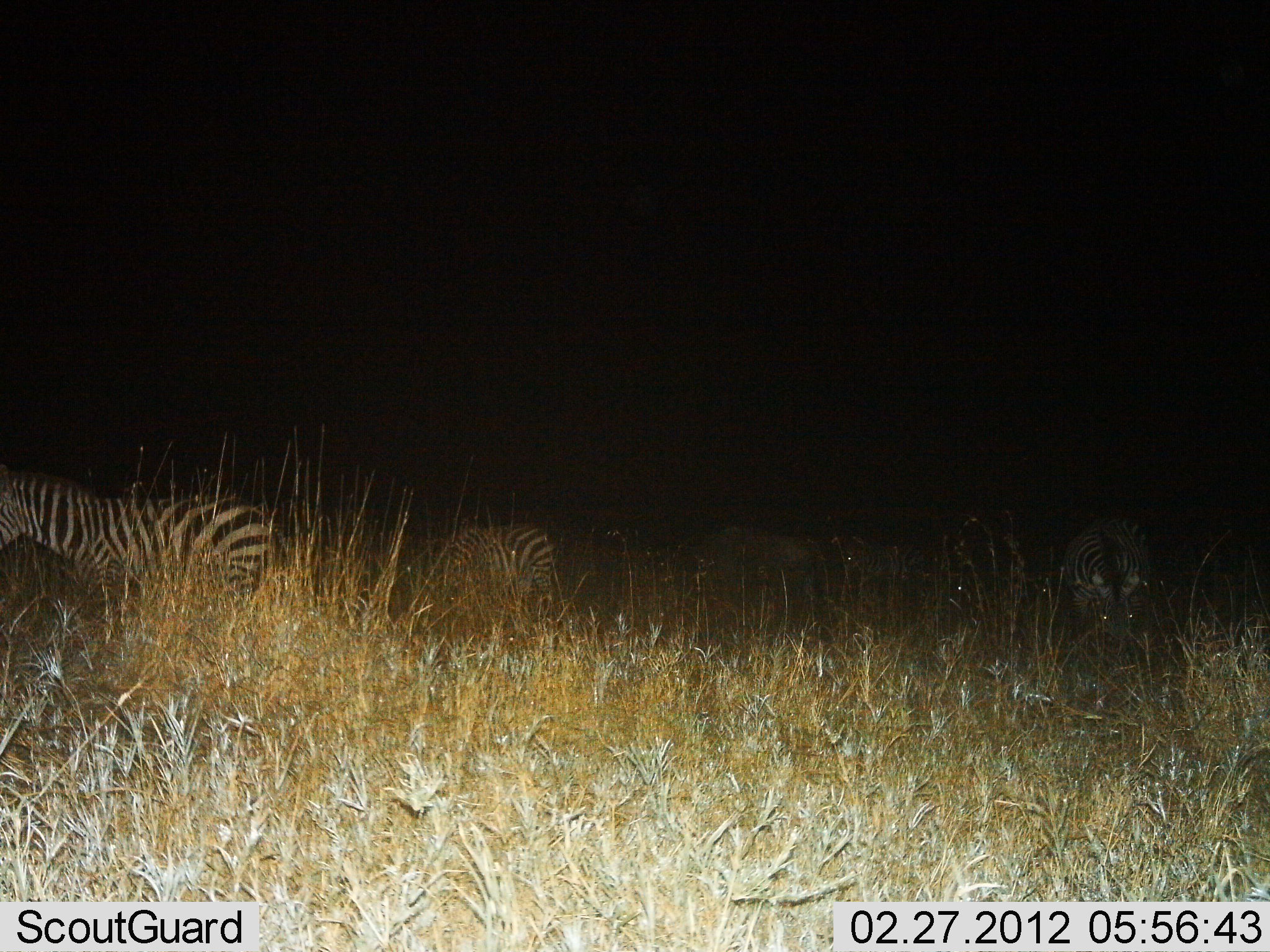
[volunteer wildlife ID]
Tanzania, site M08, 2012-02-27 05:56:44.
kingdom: Animalia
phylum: Chordata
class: Mammalia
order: Perissodactyla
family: Equidae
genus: Equus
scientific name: Equus quagga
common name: plains zebra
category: zebra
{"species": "zebra (plains zebra) (Equus quagga)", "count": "4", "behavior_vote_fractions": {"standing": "76%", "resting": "24%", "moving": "14%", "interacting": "0%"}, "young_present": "0%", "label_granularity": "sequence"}